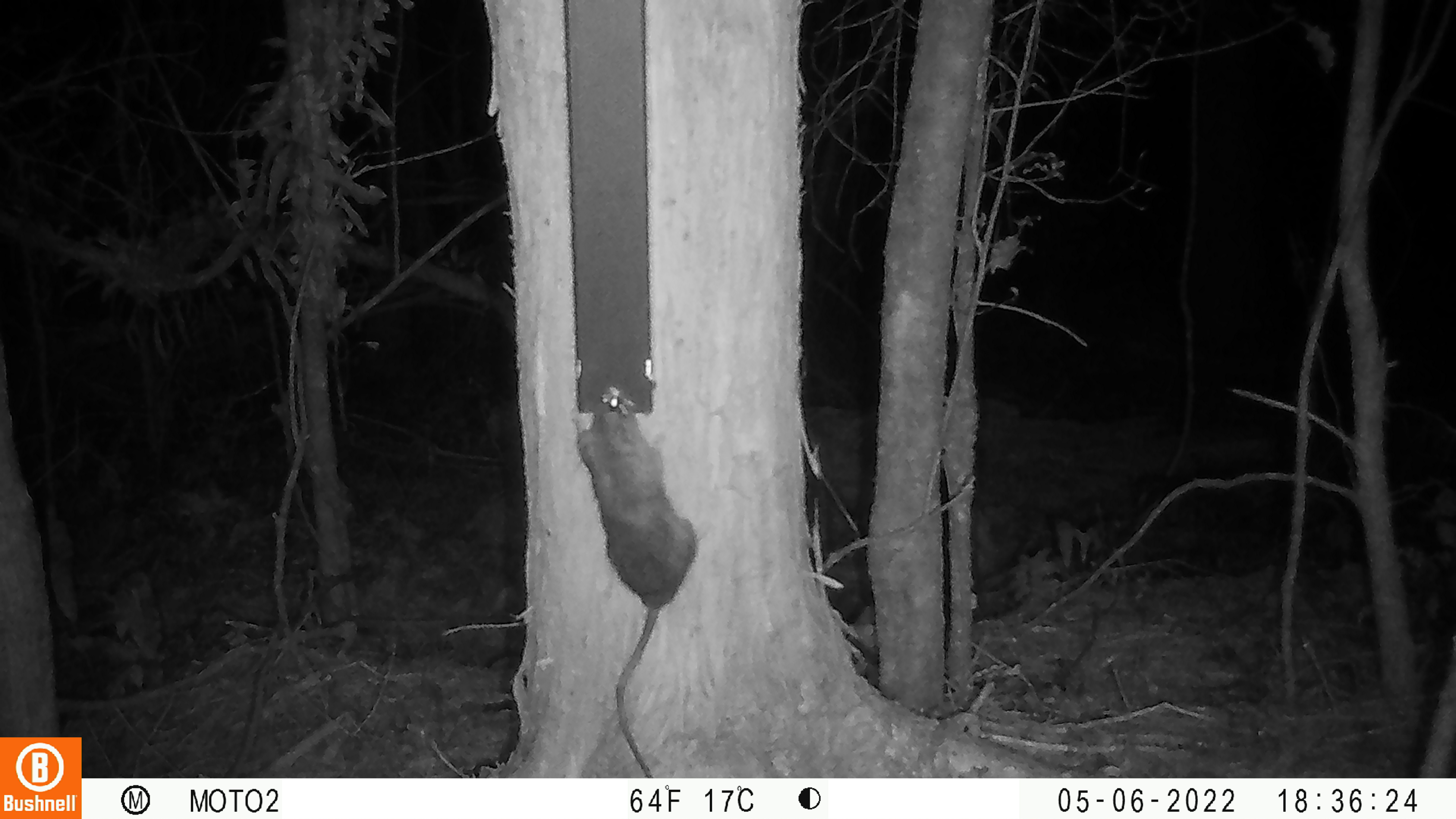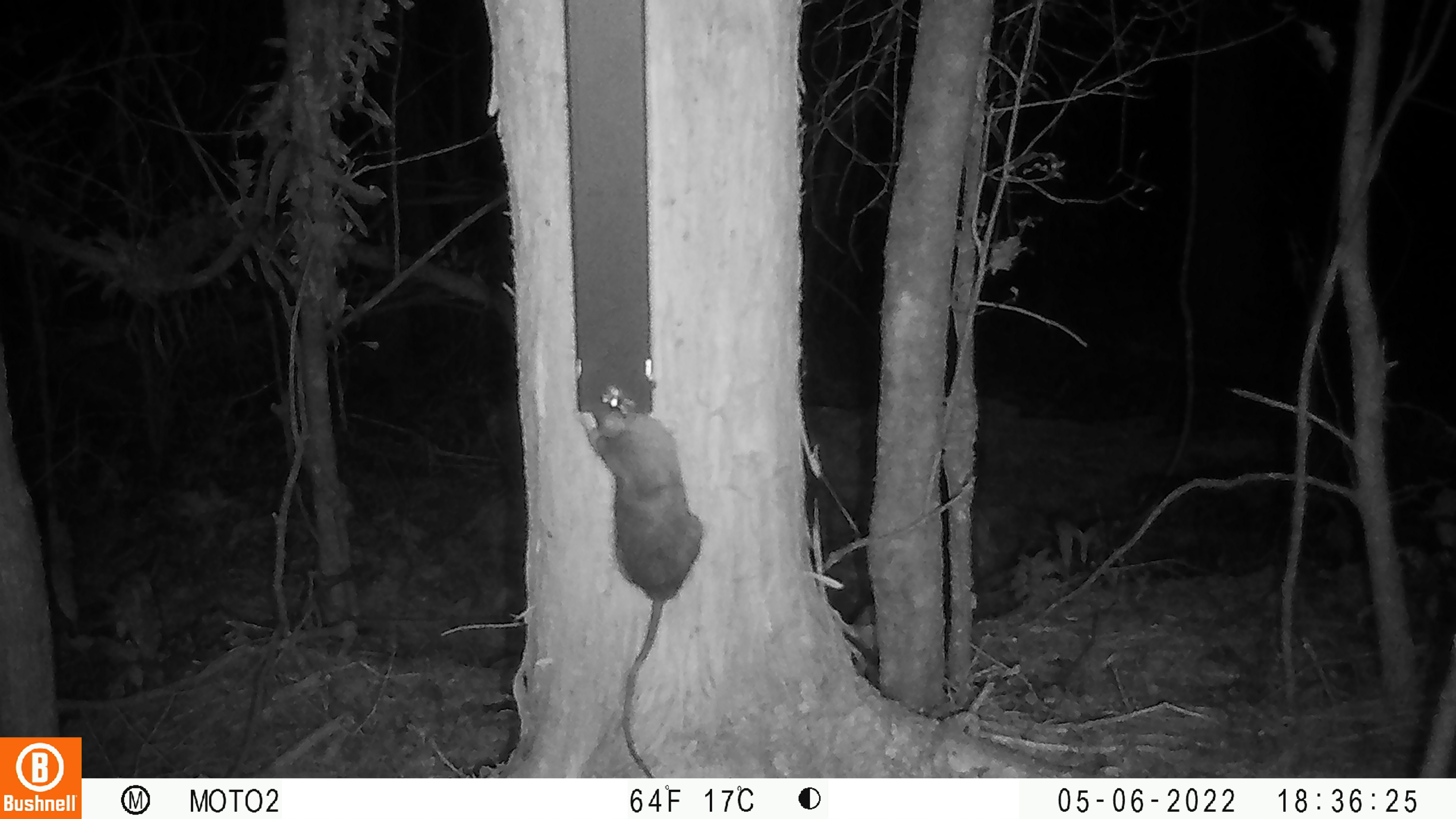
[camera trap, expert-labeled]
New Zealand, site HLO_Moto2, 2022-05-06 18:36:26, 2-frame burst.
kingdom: Animalia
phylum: Chordata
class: Mammalia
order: Rodentia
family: Muridae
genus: Rattus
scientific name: Rattus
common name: rat